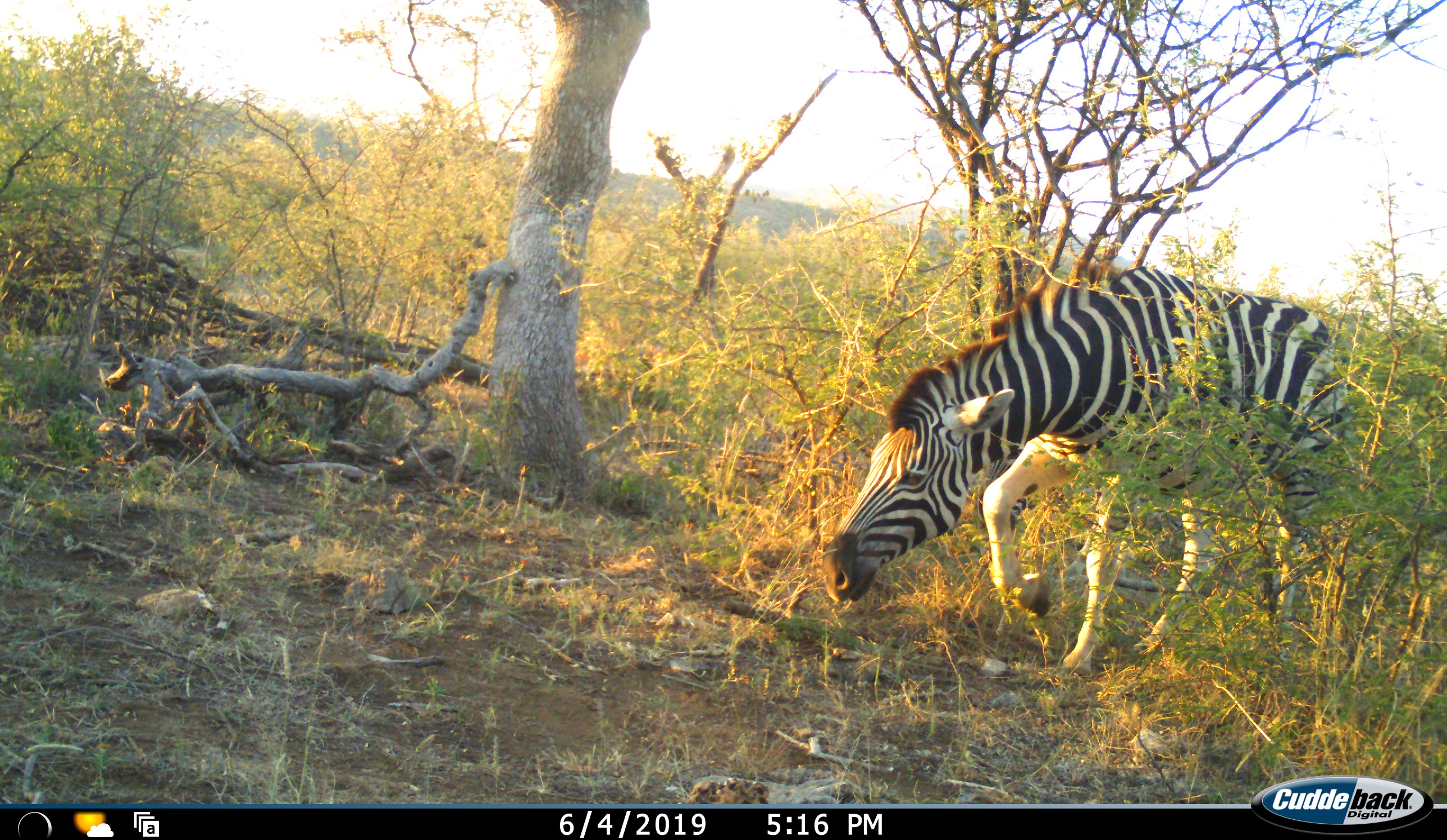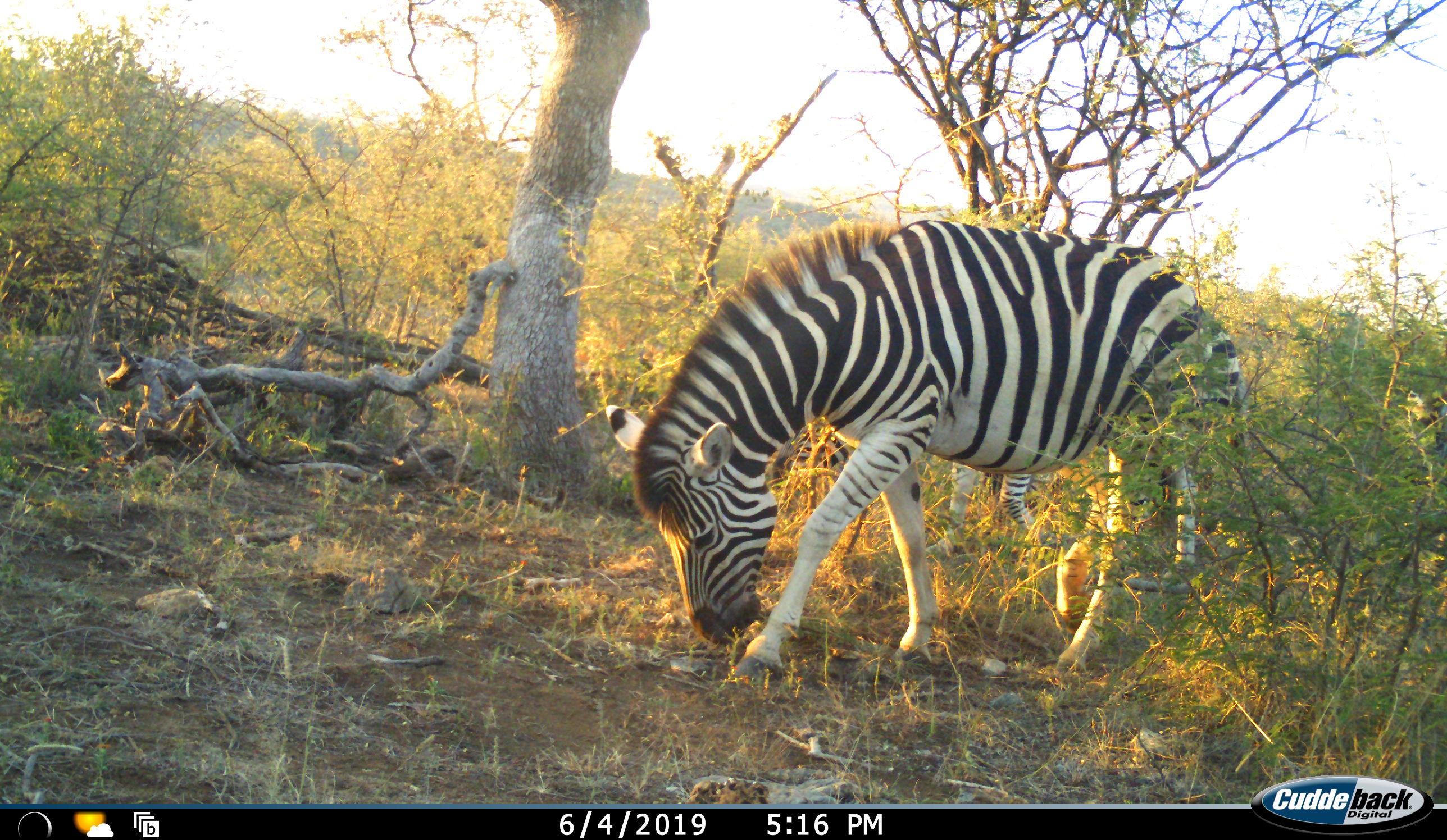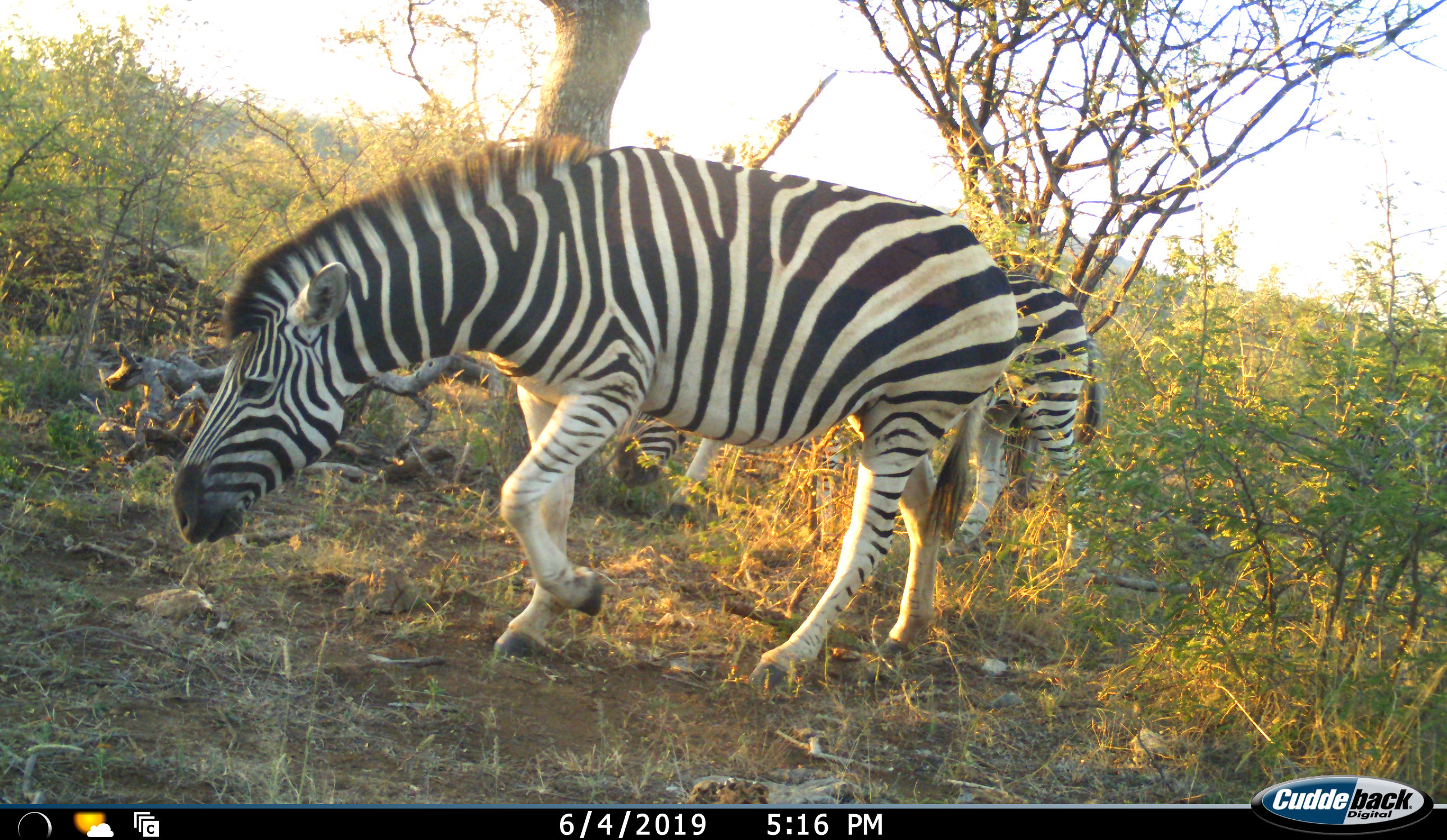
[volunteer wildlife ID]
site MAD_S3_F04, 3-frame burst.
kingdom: Animalia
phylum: Chordata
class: Mammalia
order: Perissodactyla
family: Equidae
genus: Equus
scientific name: Equus quagga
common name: plains zebra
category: zebraplains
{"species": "zebraplains (plains zebra) (Equus quagga)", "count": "2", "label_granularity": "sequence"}